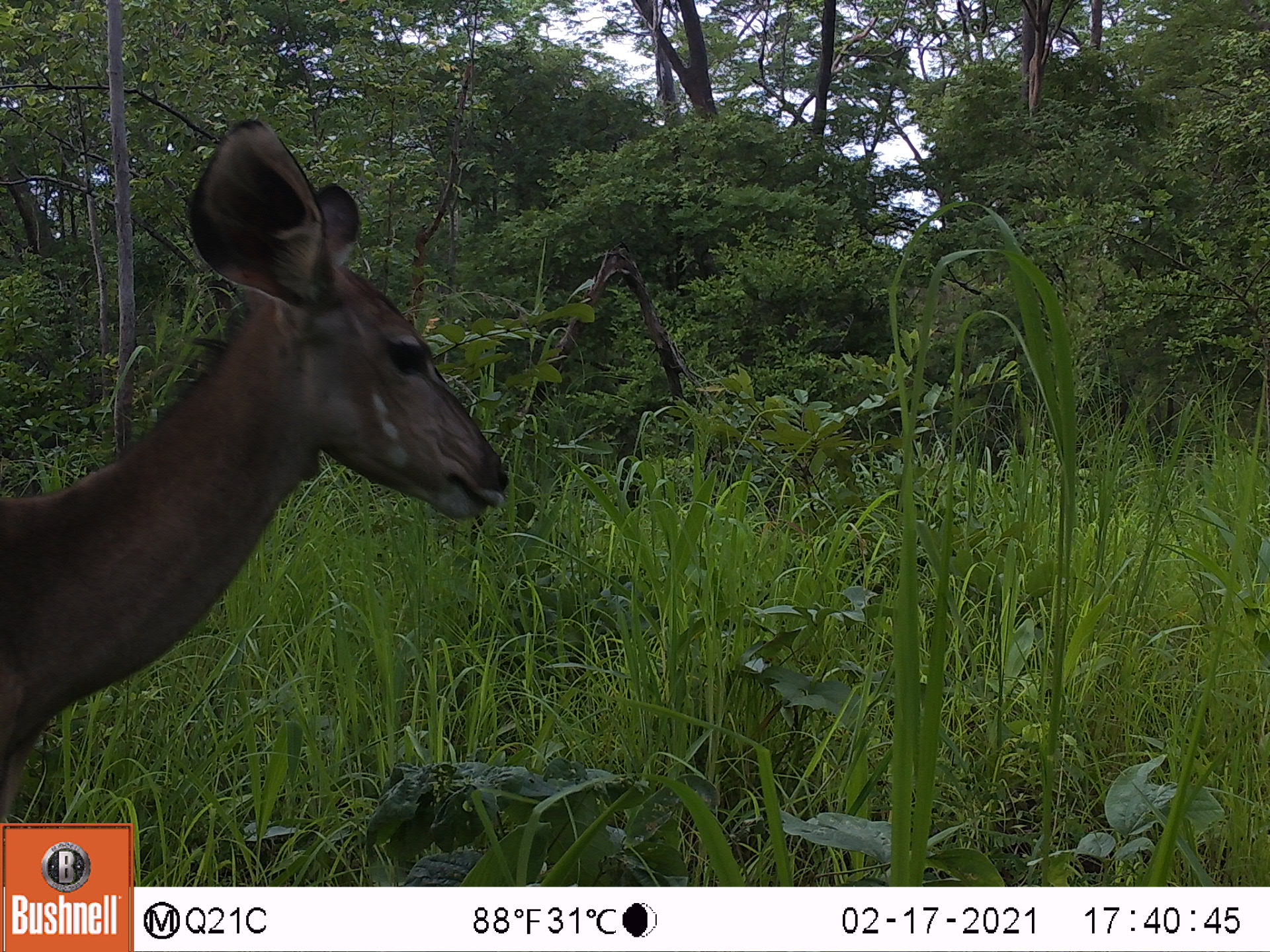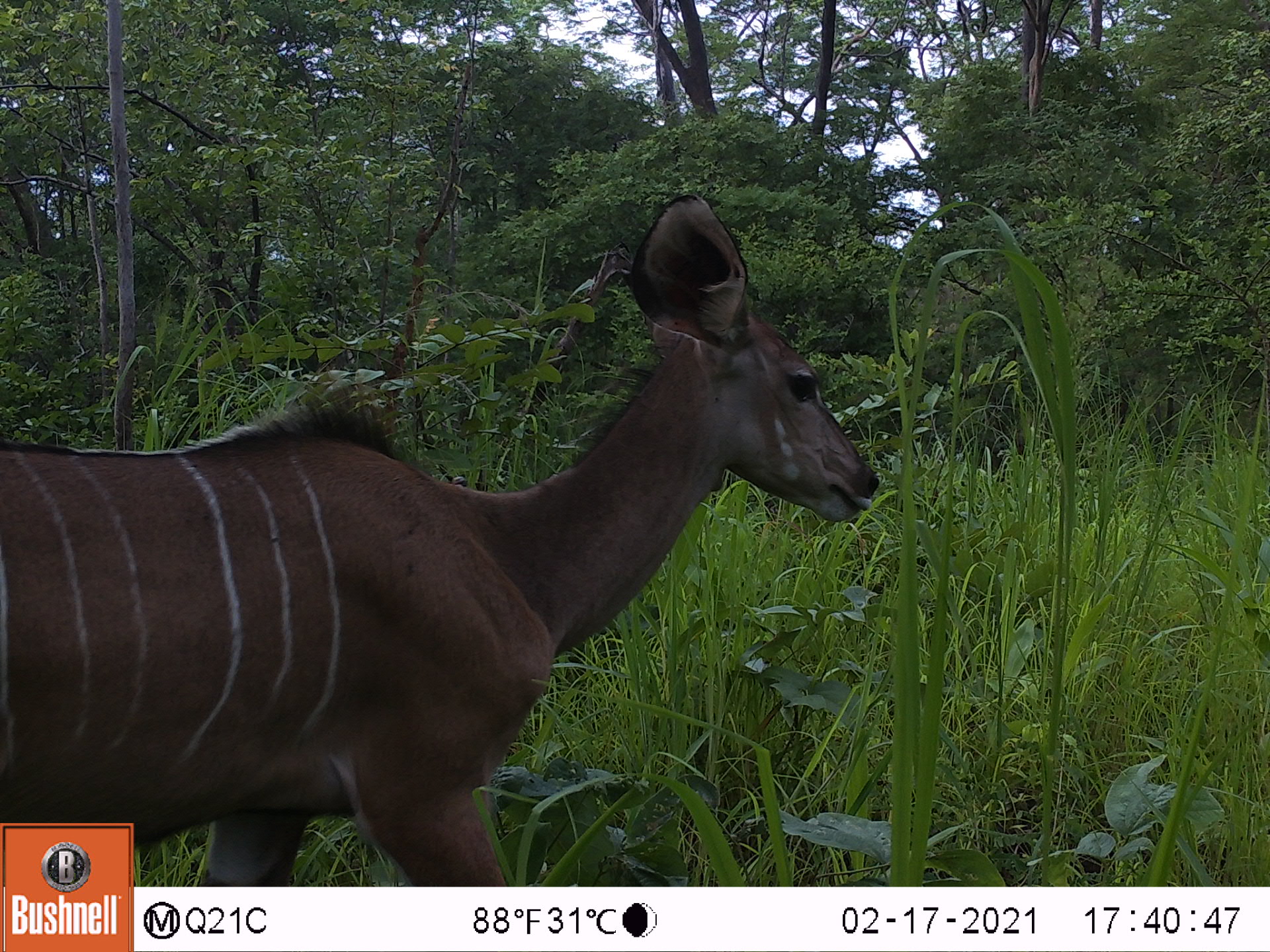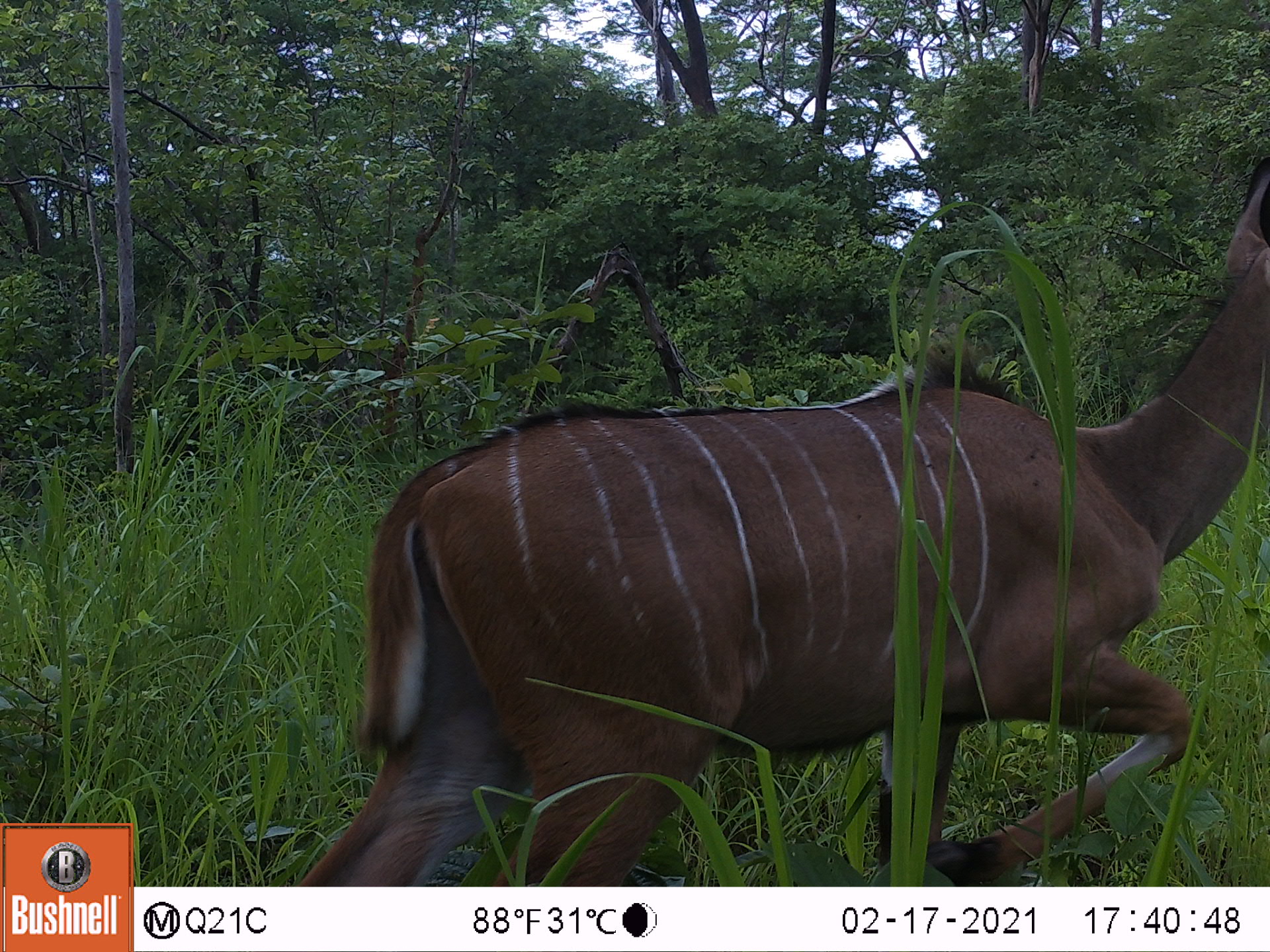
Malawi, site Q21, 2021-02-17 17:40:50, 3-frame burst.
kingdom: Animalia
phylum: Chordata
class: Mammalia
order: Artiodactyla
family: Bovidae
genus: Tragelaphus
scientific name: Tragelaphus strepsiceros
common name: greater kudu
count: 1